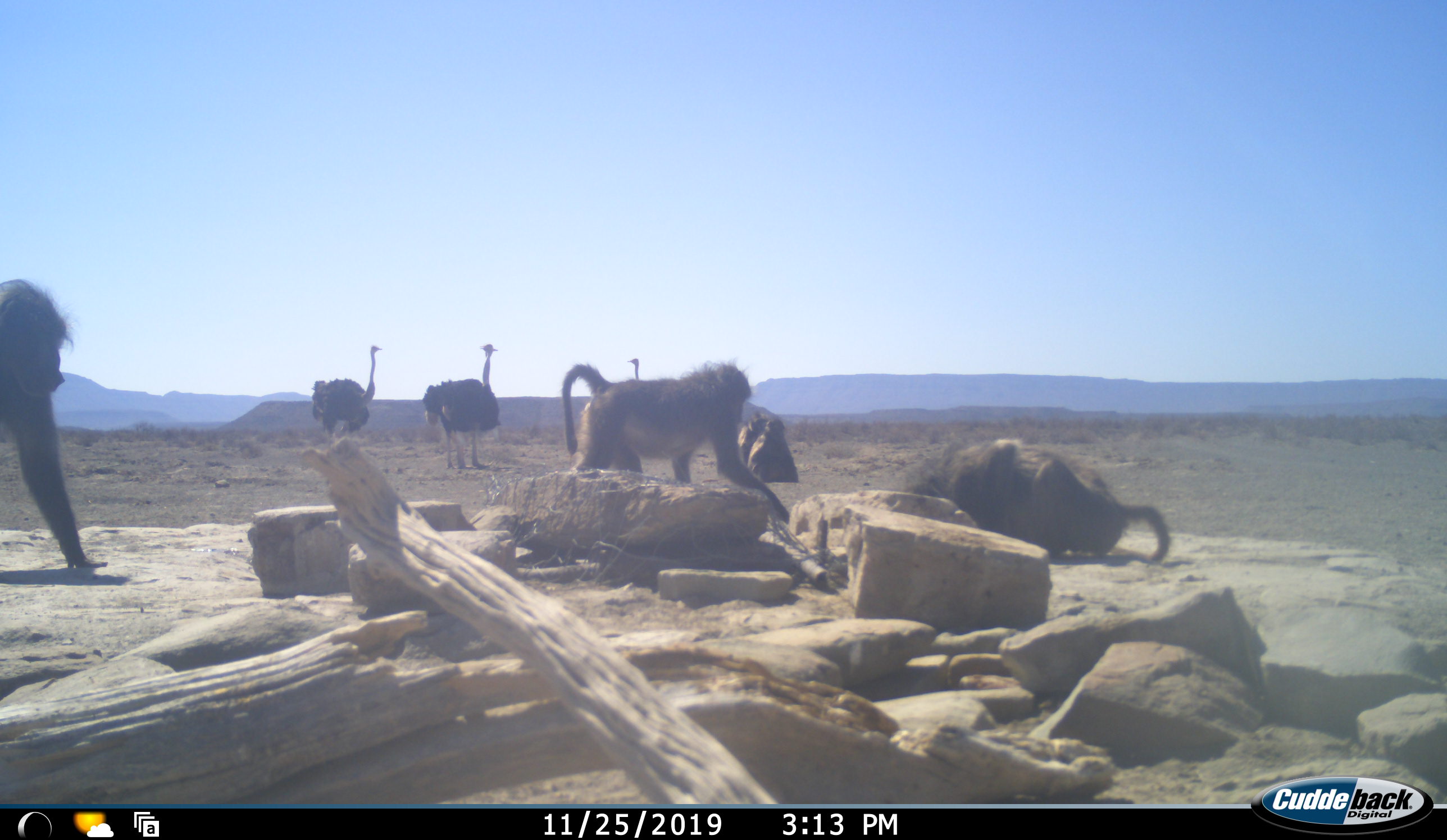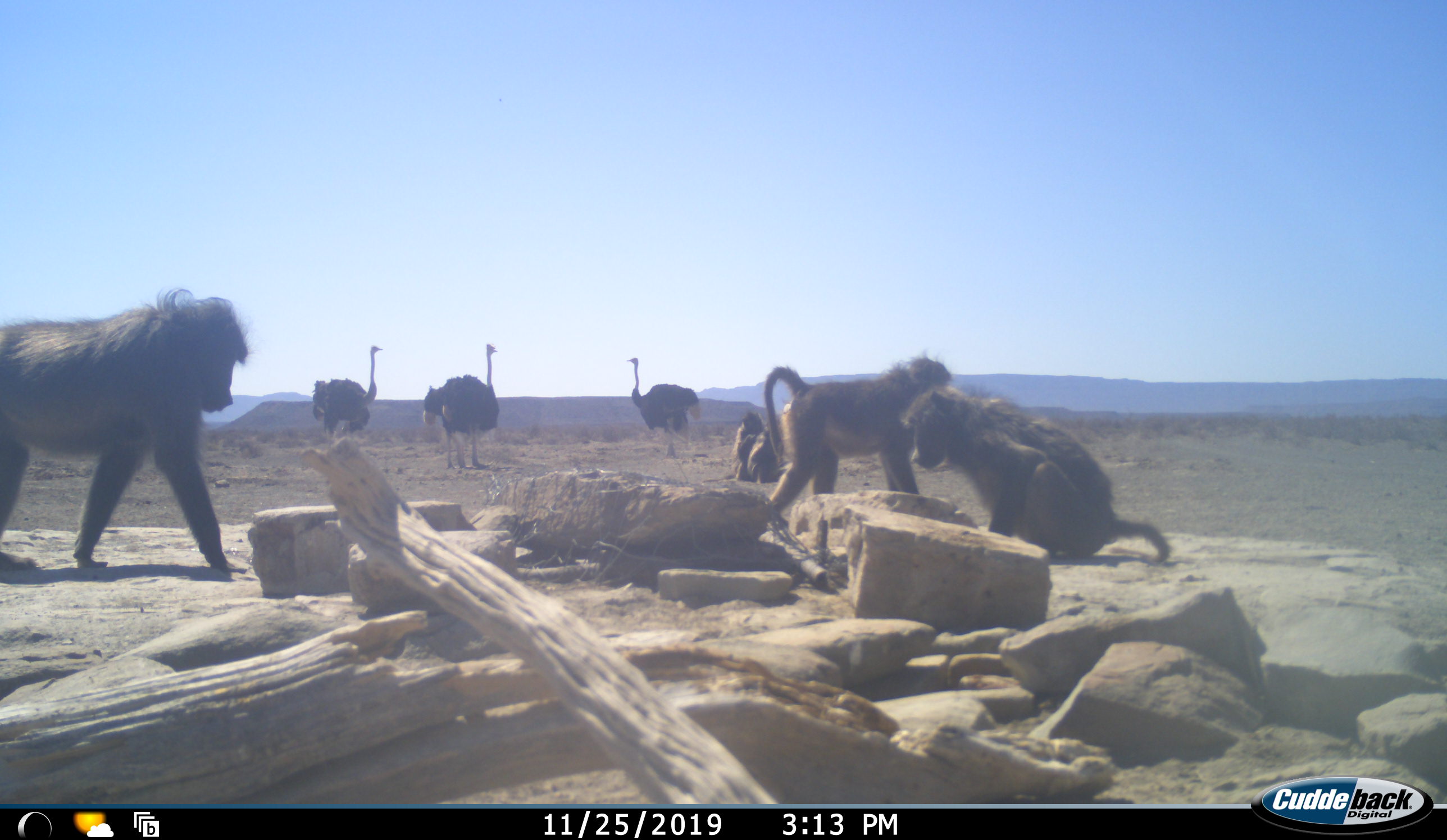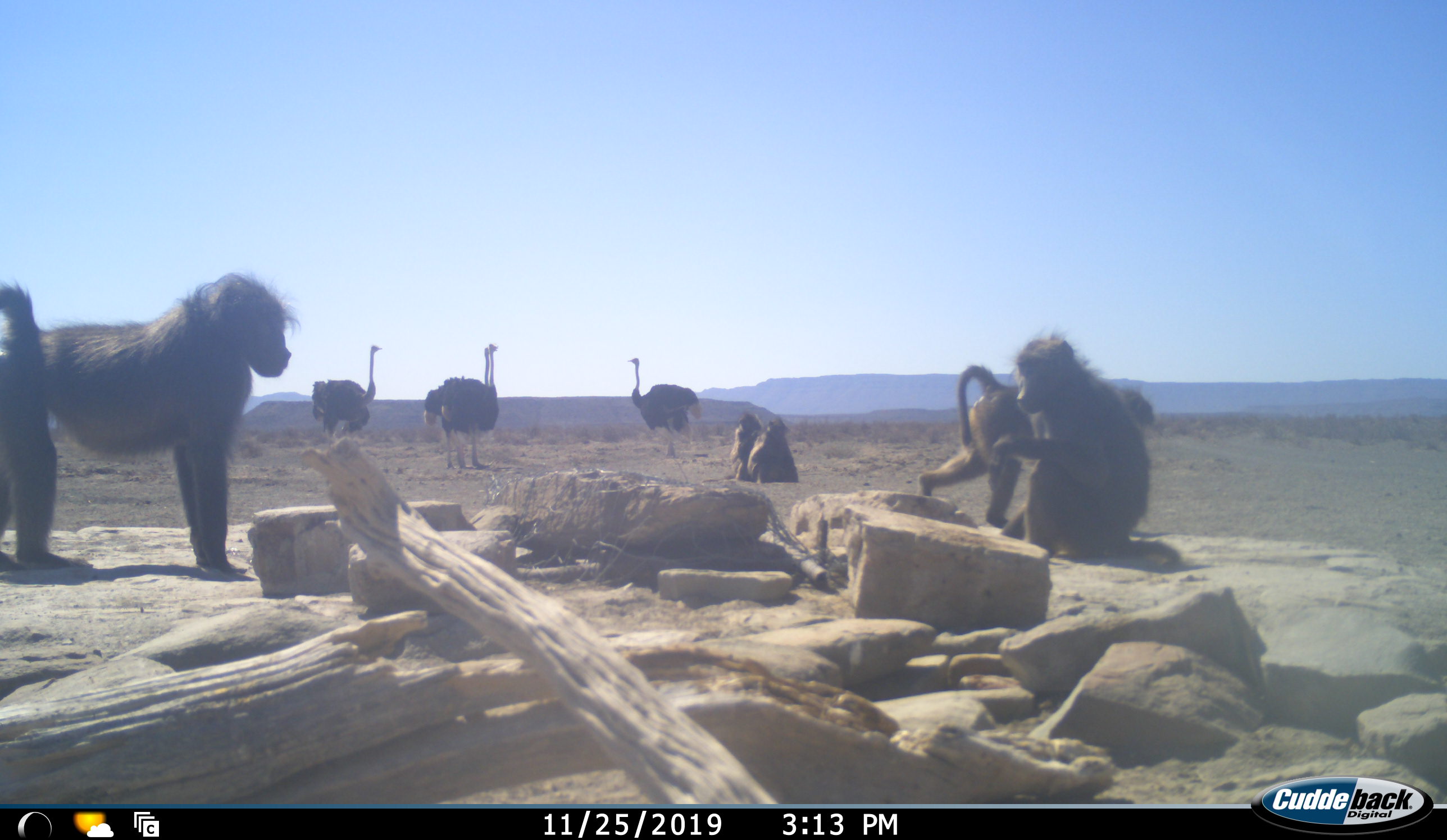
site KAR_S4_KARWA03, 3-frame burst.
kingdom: Animalia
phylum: Chordata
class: Mammalia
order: Primates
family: Cercopithecidae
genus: Papio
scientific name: Papio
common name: baboon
Baboon (Papio), count 5. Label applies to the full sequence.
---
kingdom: Animalia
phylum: Chordata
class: Aves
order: Struthioniformes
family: Struthionidae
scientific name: Struthionidae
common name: ostrich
Ostrich (Struthionidae), count 4. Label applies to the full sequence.